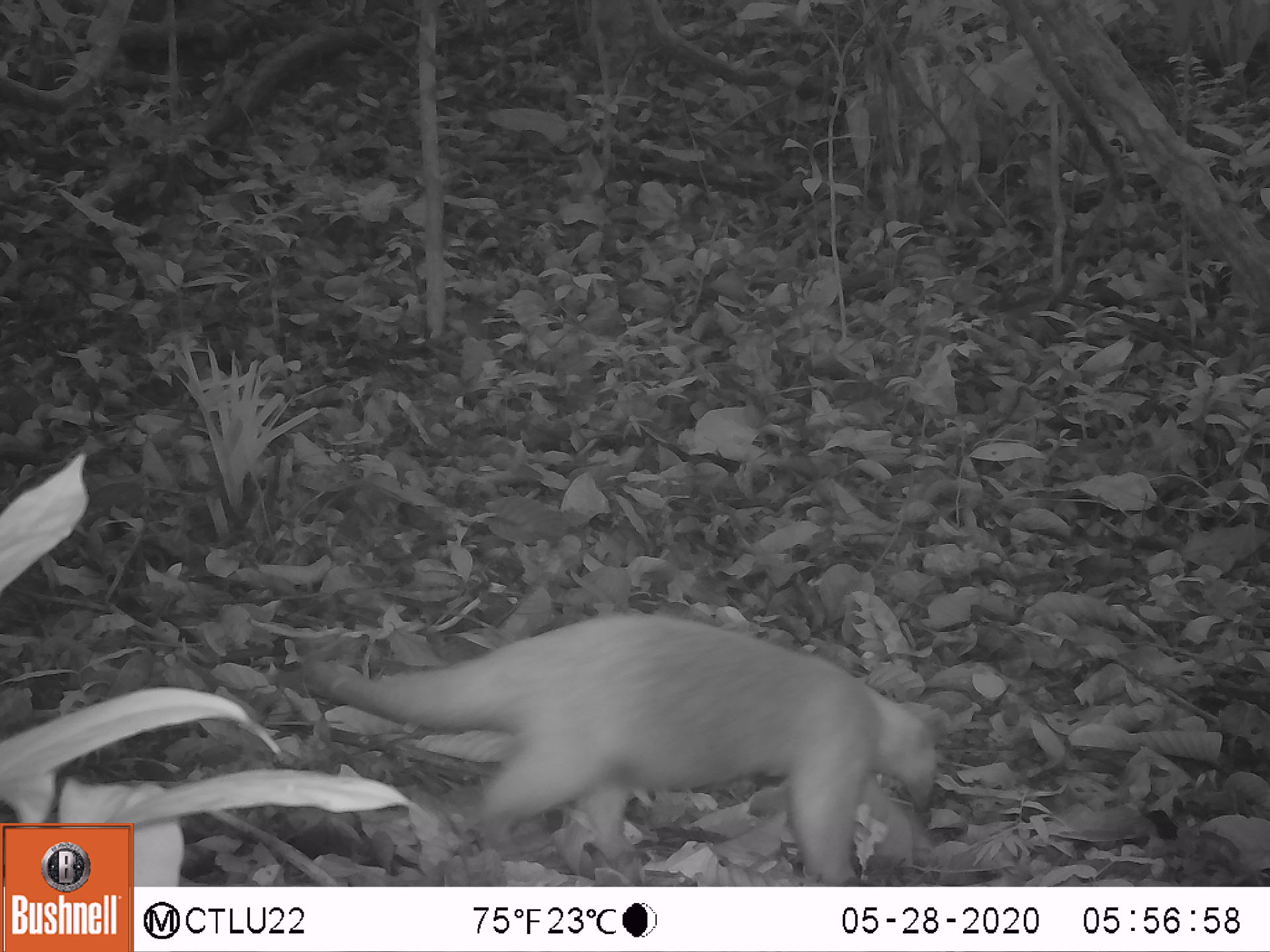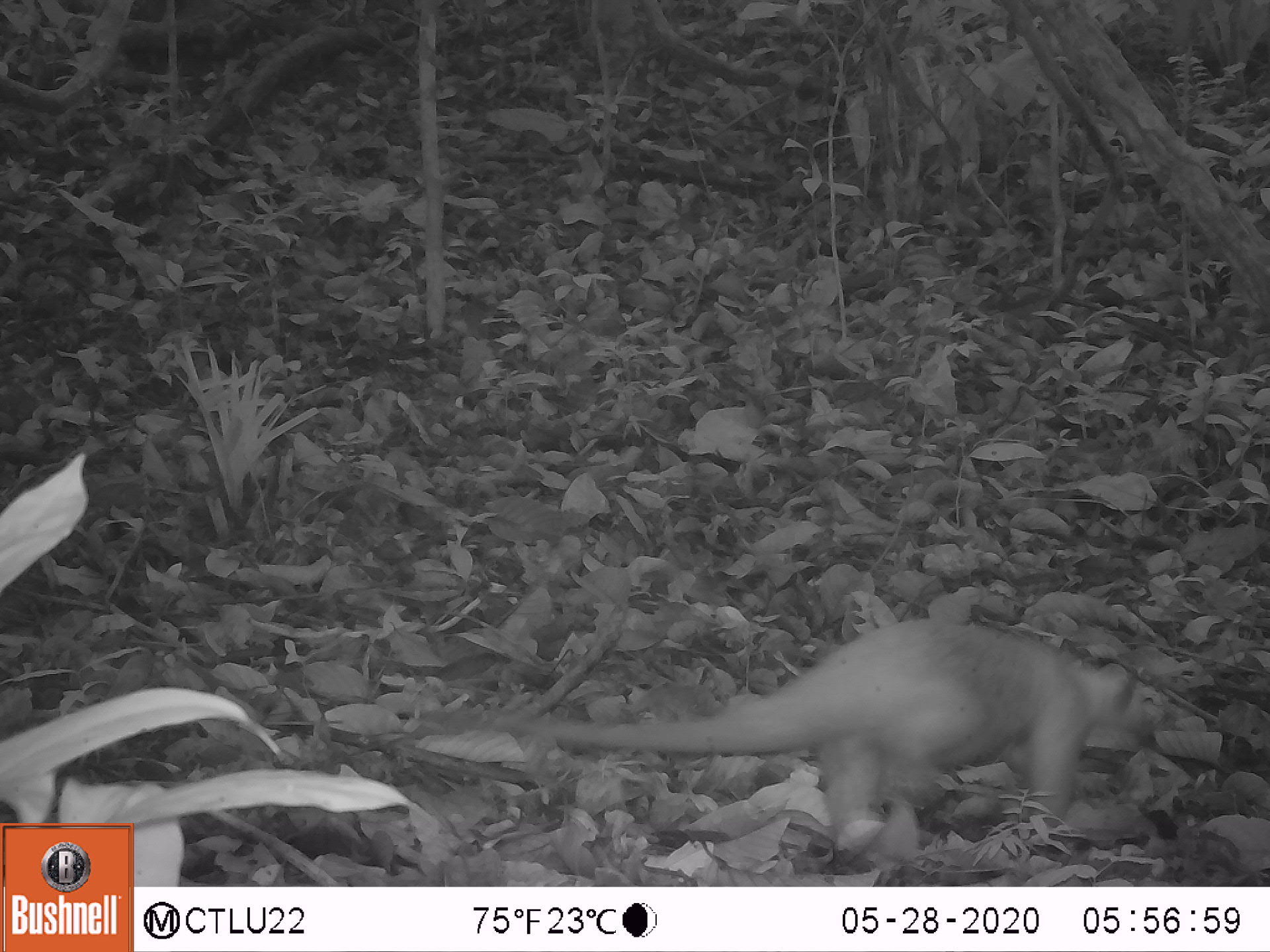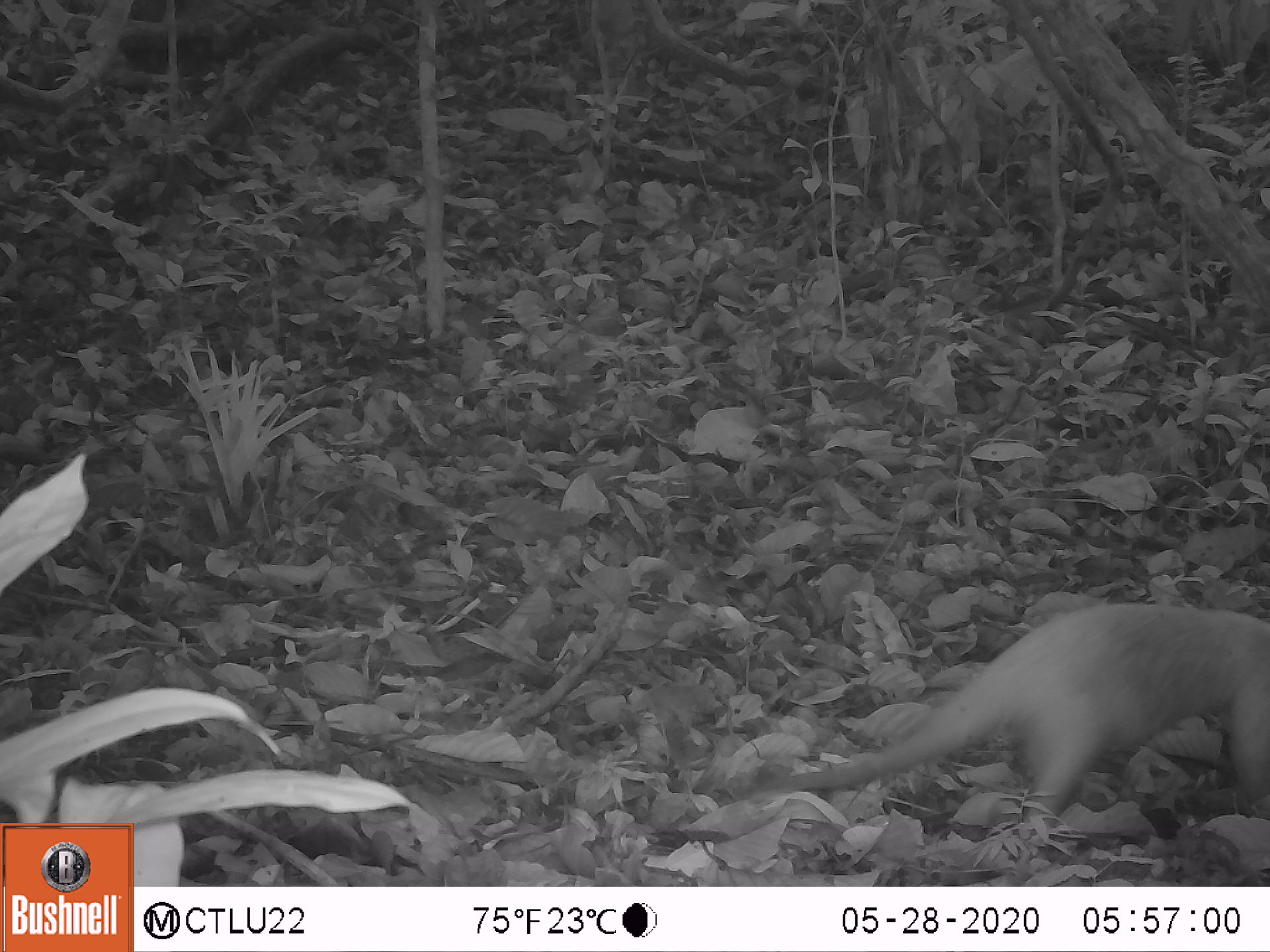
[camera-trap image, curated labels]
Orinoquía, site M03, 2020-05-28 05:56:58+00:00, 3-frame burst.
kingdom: Animalia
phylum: Chordata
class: Mammalia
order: Pilosa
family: Myrmecophagidae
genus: Tamandua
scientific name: Tamandua tetradactyla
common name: southern tamandua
Southern tamandua (Tamandua tetradactyla).